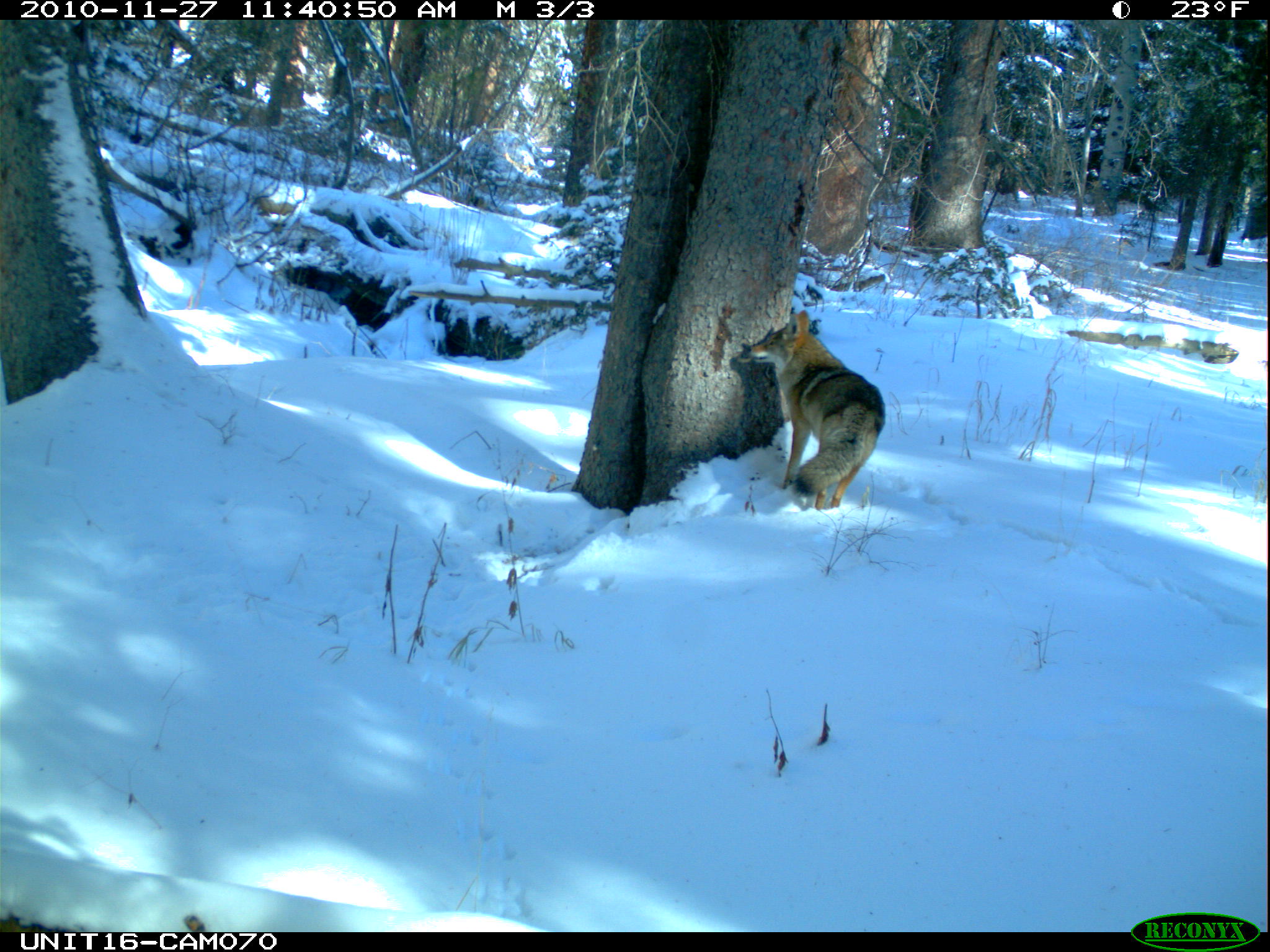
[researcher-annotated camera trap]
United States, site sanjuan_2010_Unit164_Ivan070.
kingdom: Animalia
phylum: Chordata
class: Mammalia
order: Carnivora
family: Canidae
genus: Canis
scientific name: Canis latrans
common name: coyote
Canis latrans (coyote).